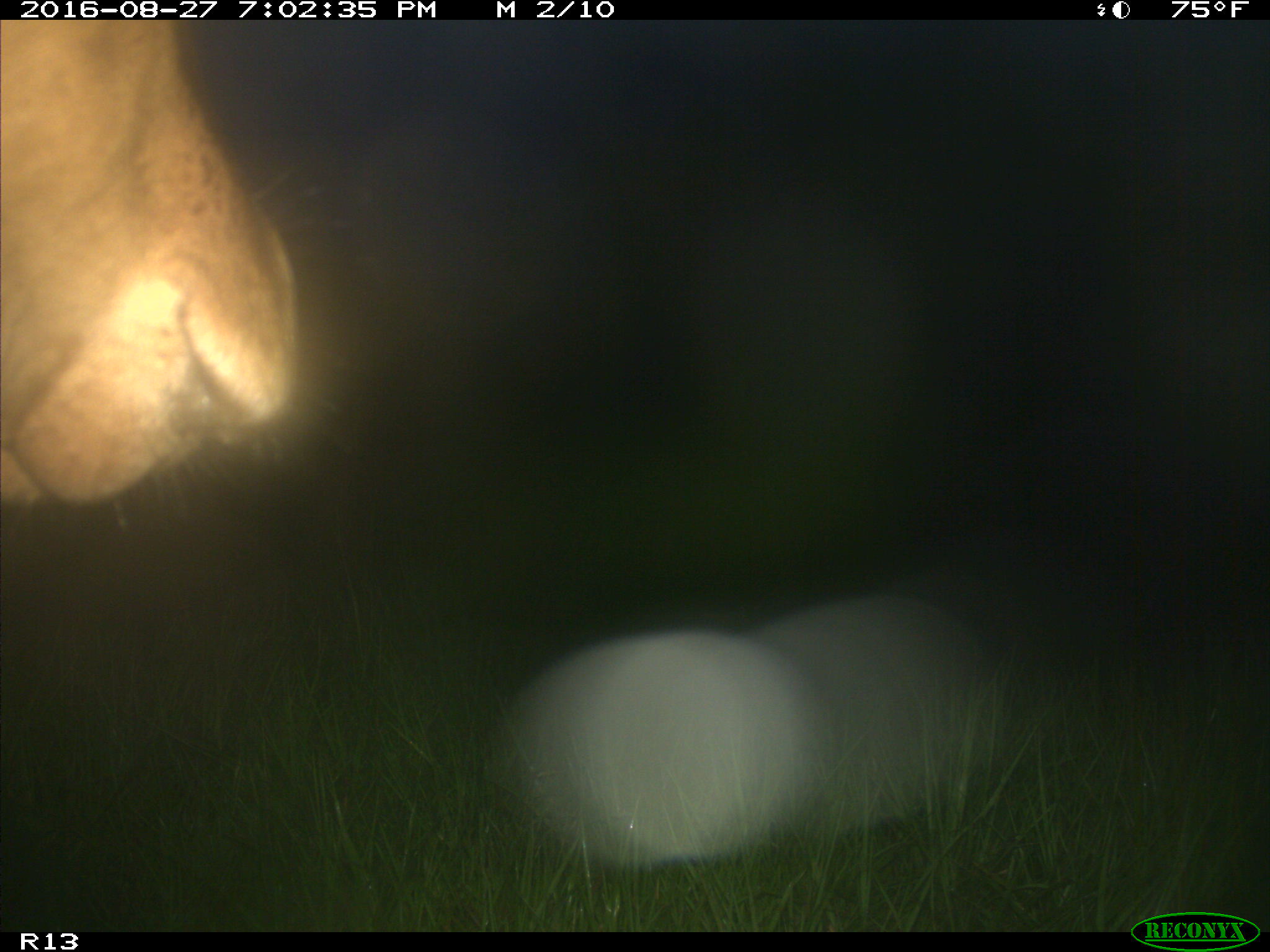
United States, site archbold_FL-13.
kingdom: Animalia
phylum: Chordata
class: Mammalia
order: Artiodactyla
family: Bovidae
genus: Bos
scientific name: Bos taurus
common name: domestic cow